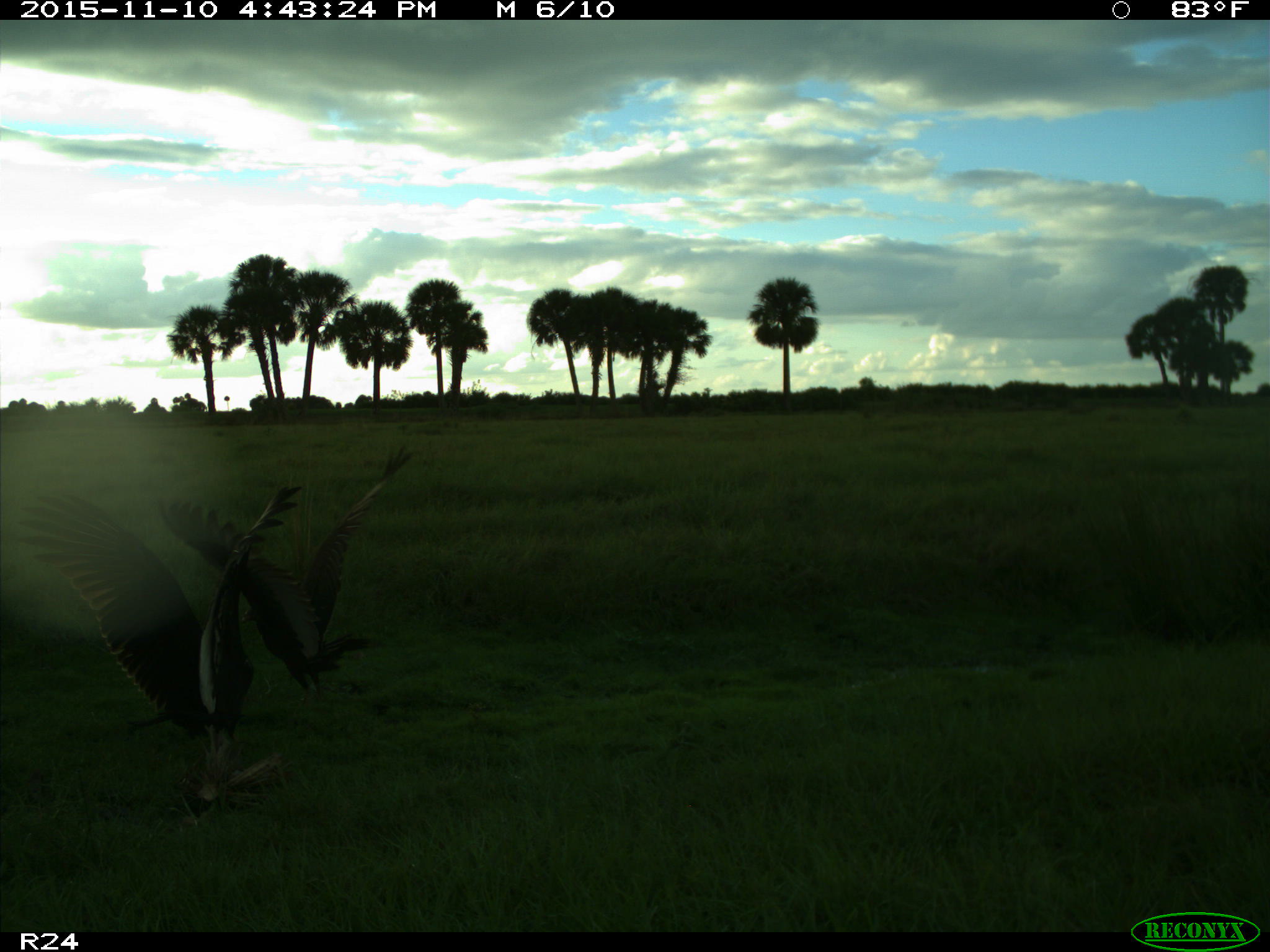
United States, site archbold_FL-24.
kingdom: Animalia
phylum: Chordata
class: Aves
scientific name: Aves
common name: birds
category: unidentified bird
Unidentified bird (birds) (Aves).